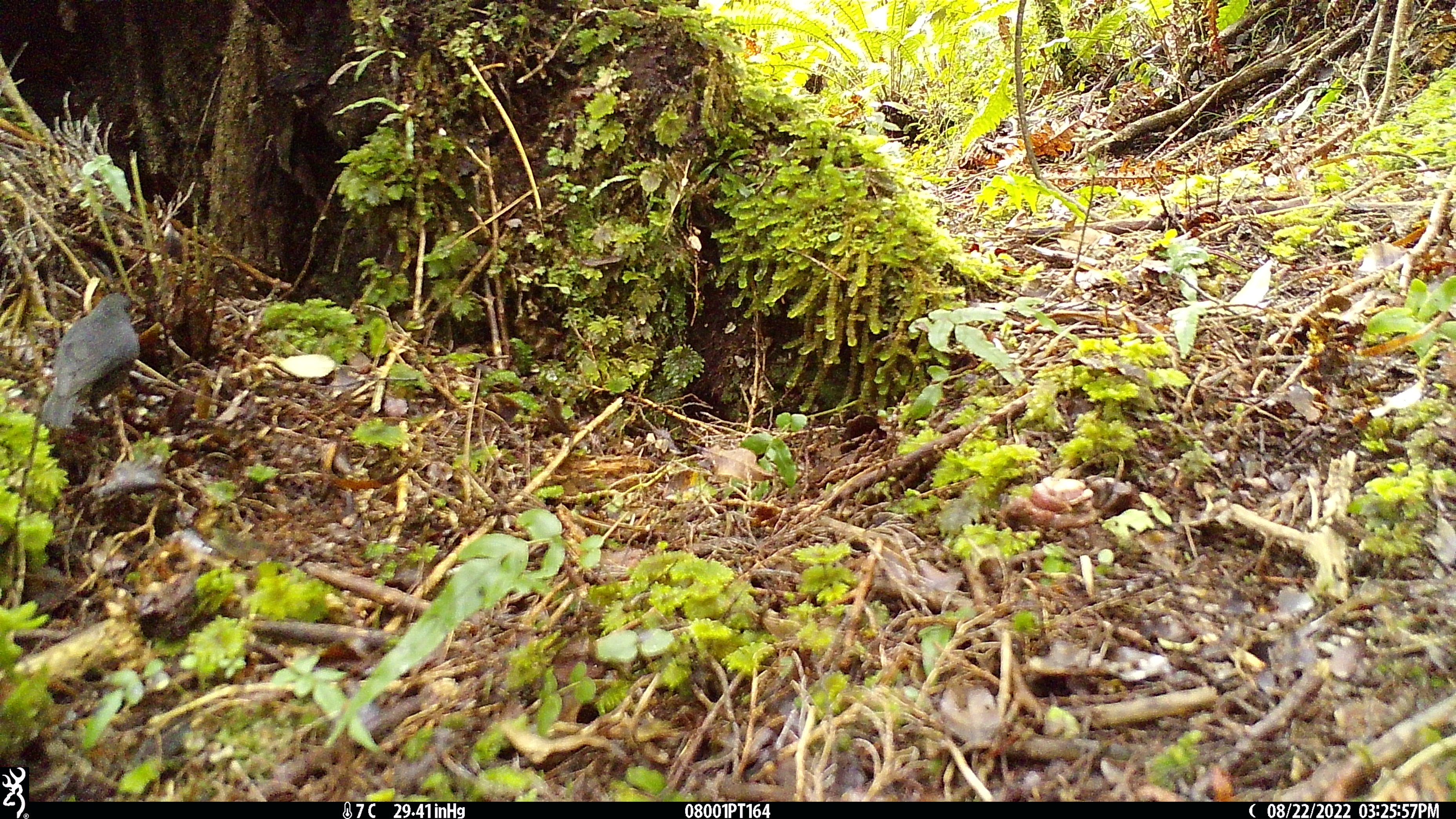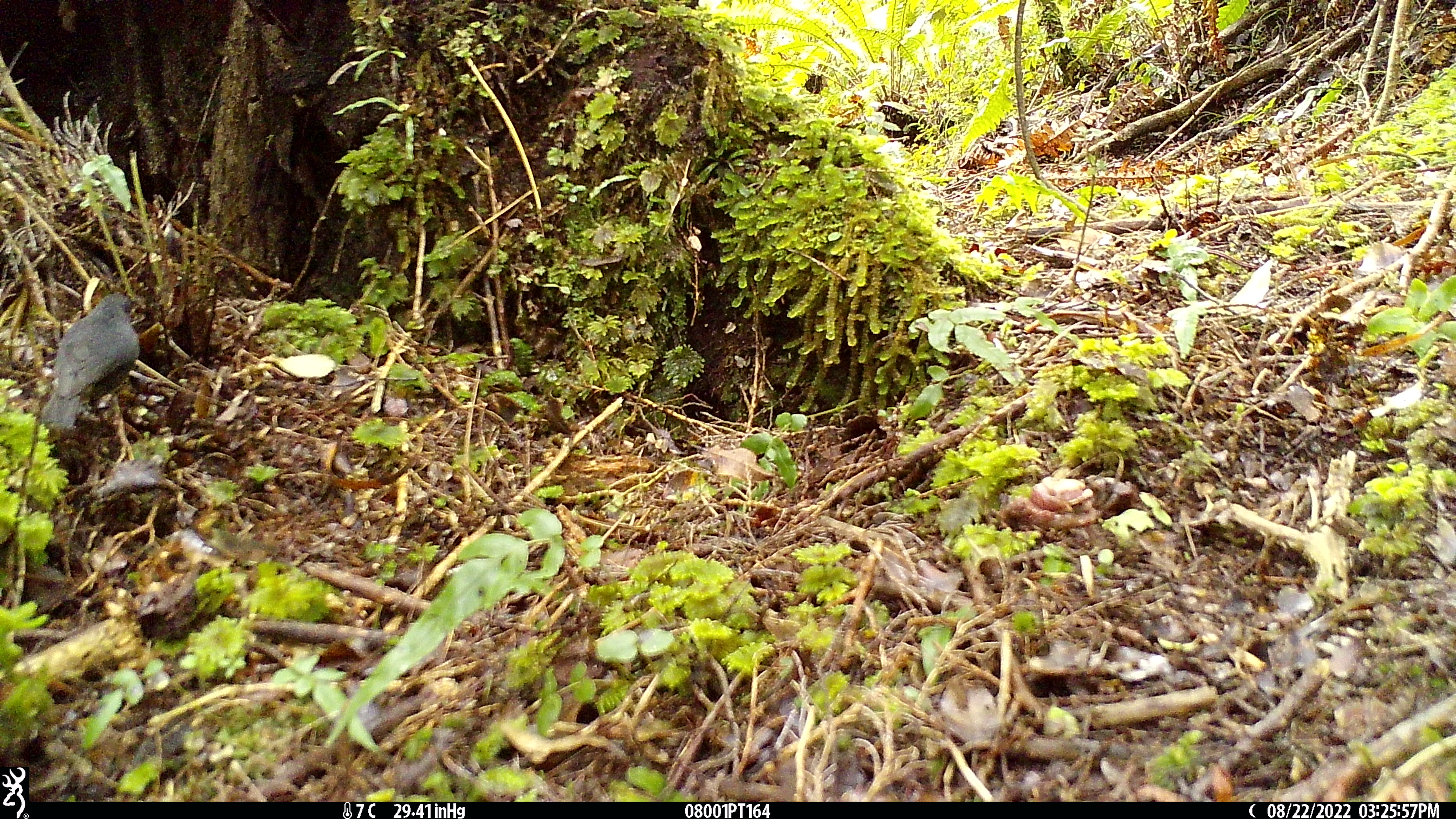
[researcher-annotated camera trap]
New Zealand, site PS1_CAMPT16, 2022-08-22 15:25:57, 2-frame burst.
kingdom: Animalia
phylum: Chordata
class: Aves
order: Passeriformes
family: Petroicidae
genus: Petroica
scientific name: Petroica australis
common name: new zealand robin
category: robin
Robin (new zealand robin) (Petroica australis).